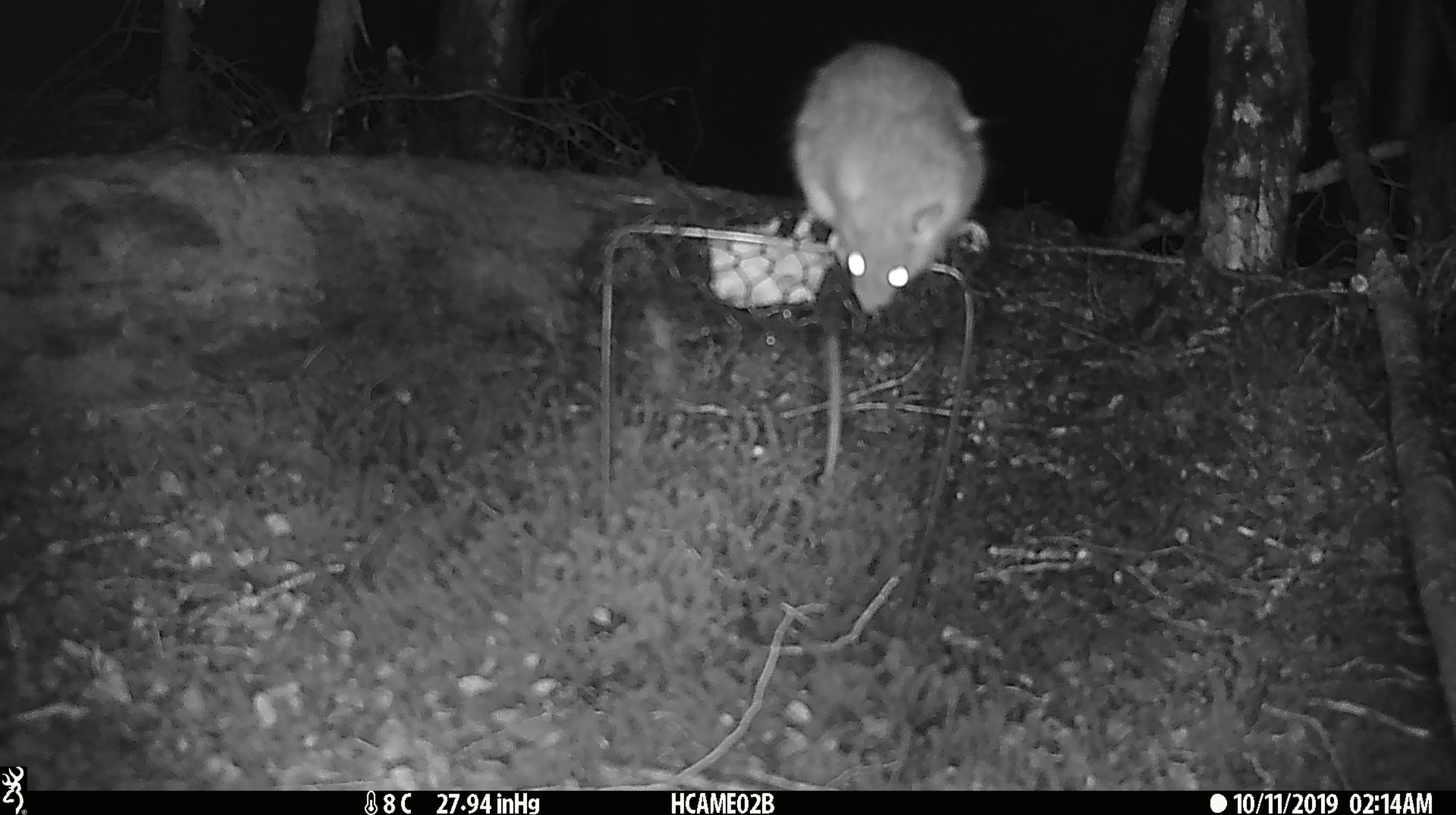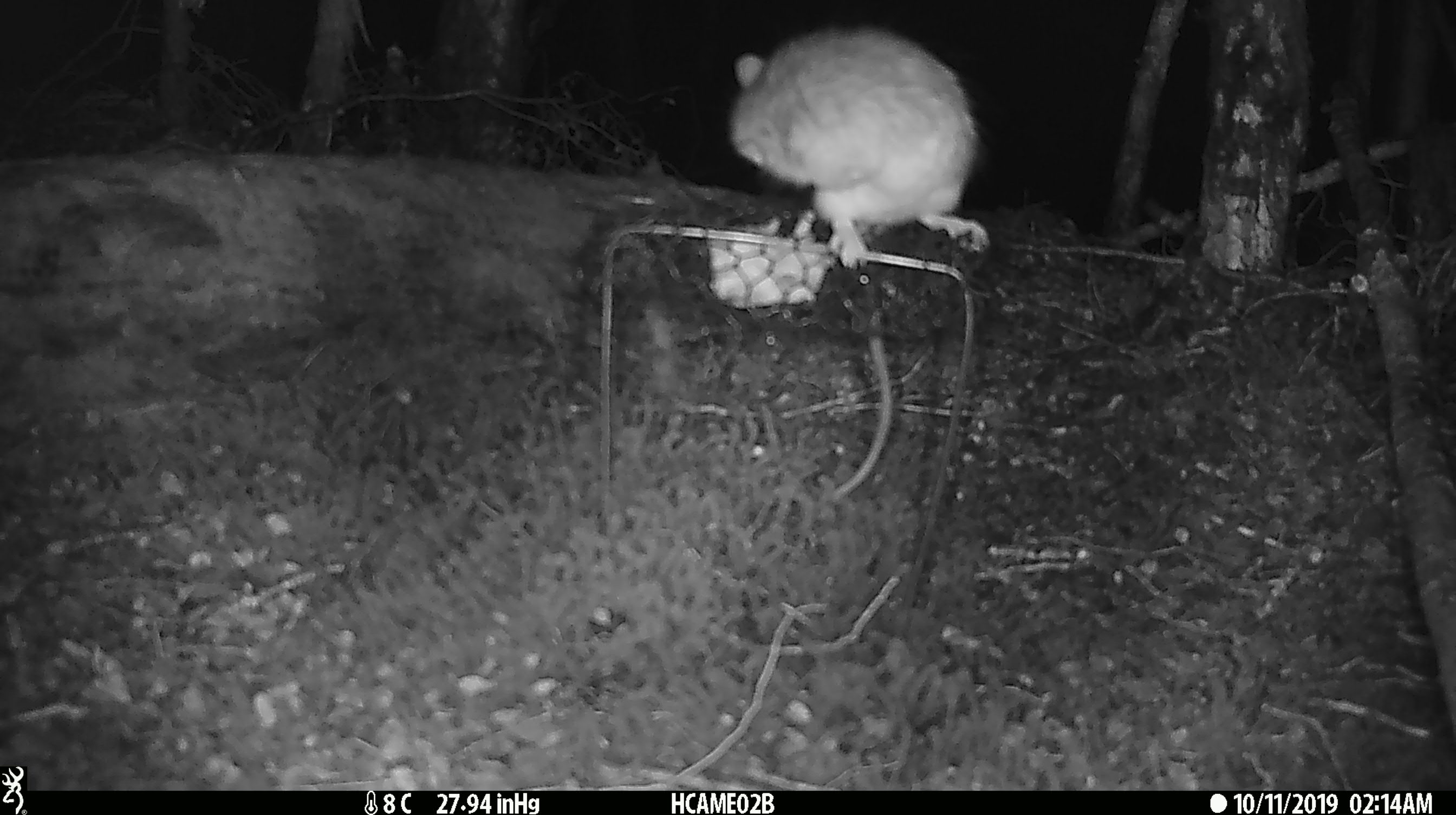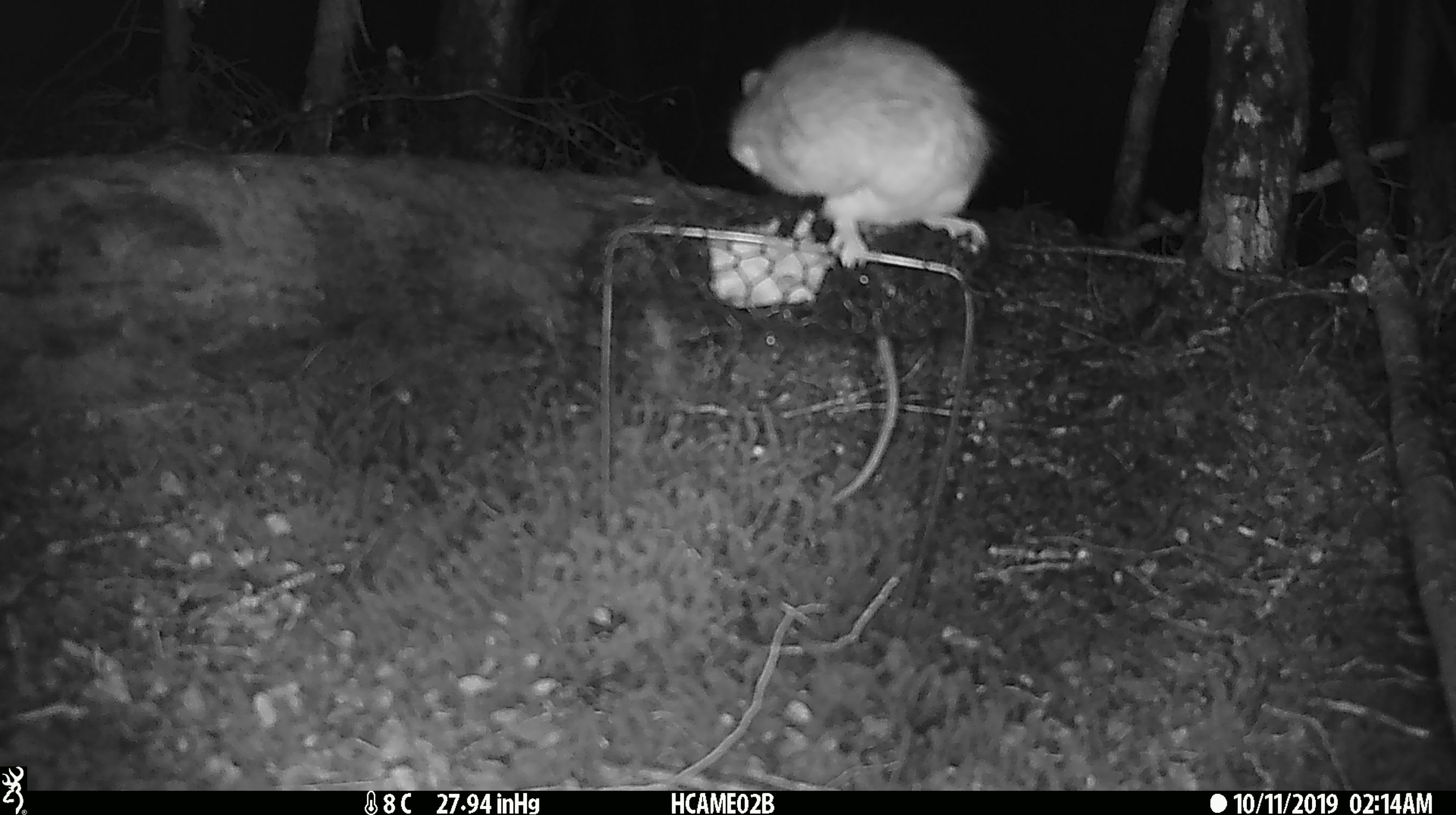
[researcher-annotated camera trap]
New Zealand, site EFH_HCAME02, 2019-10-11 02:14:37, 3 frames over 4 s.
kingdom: Animalia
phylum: Chordata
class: Mammalia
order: Rodentia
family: Muridae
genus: Rattus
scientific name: Rattus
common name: rat